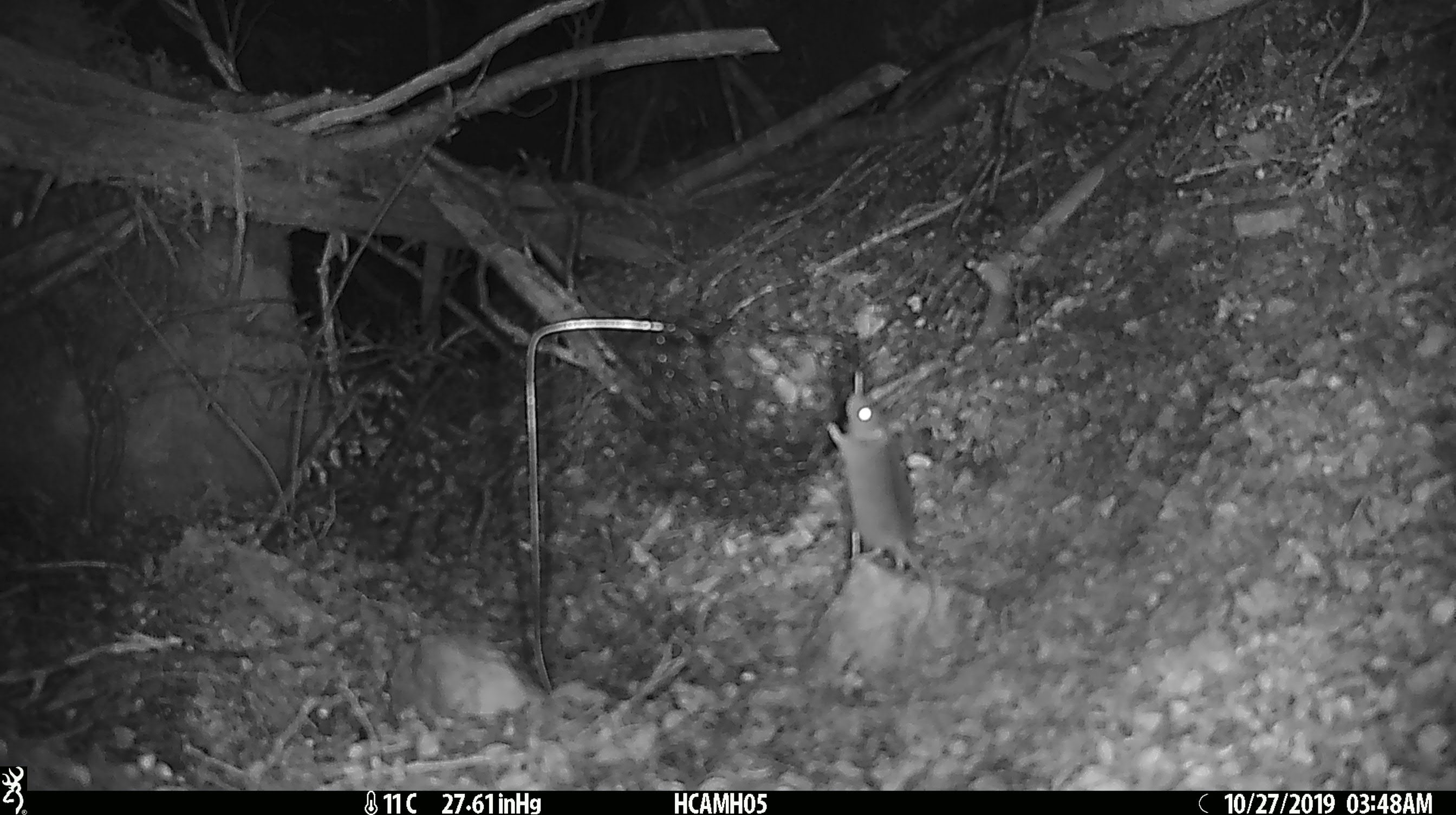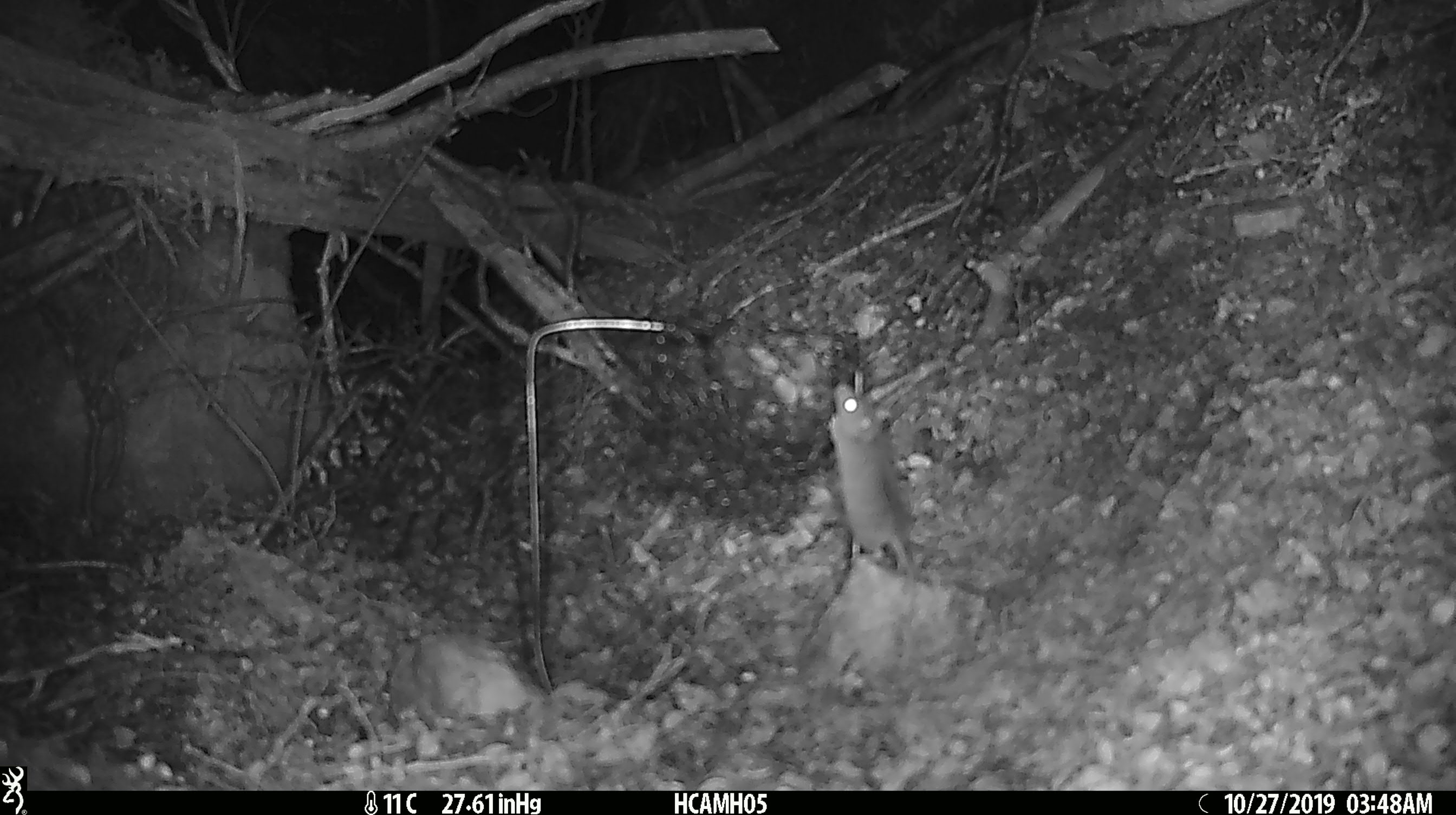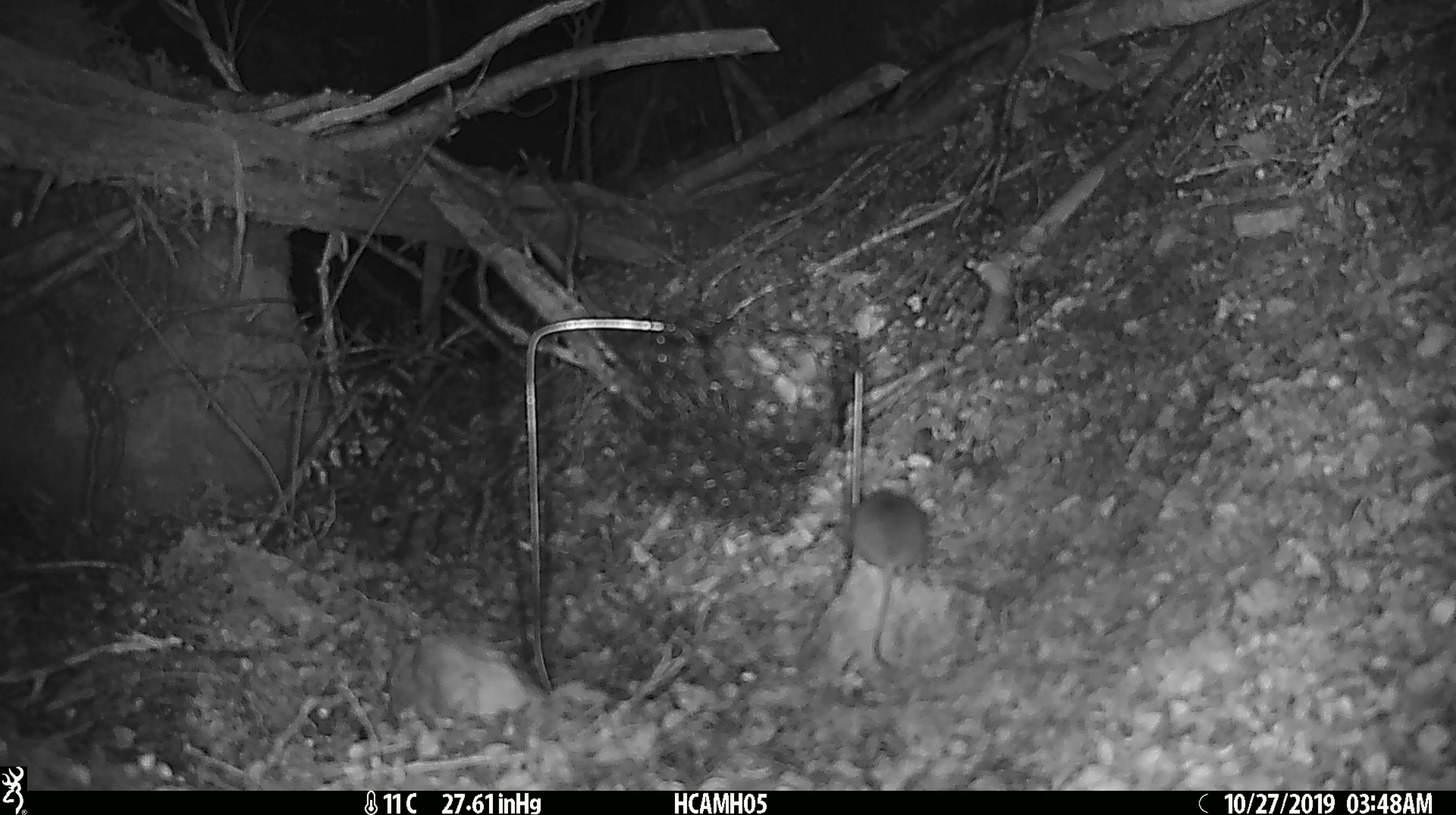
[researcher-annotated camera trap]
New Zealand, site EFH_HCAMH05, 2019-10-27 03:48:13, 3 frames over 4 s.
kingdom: Animalia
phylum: Chordata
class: Mammalia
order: Rodentia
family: Muridae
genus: Mus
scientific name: Mus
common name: mouse